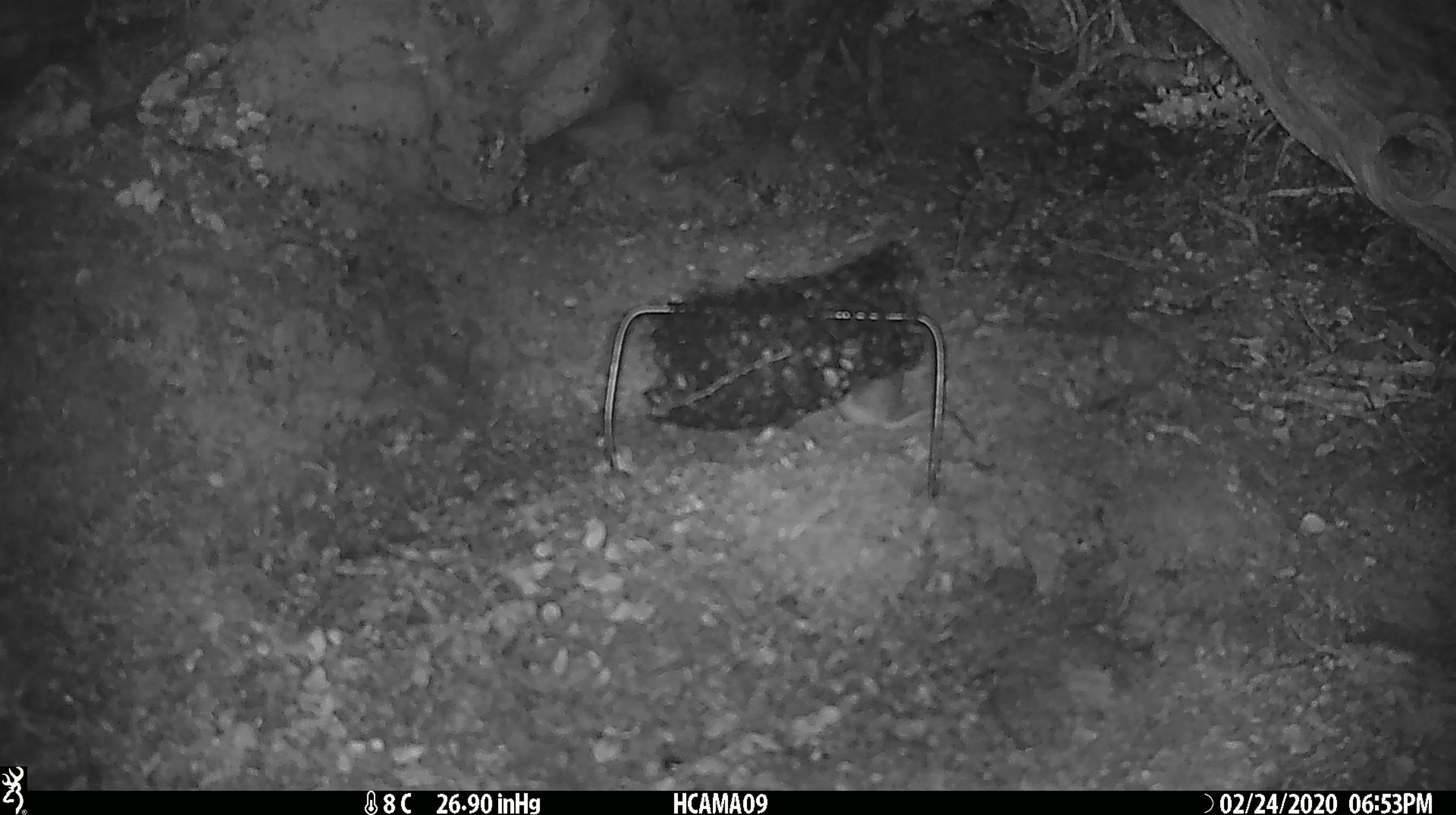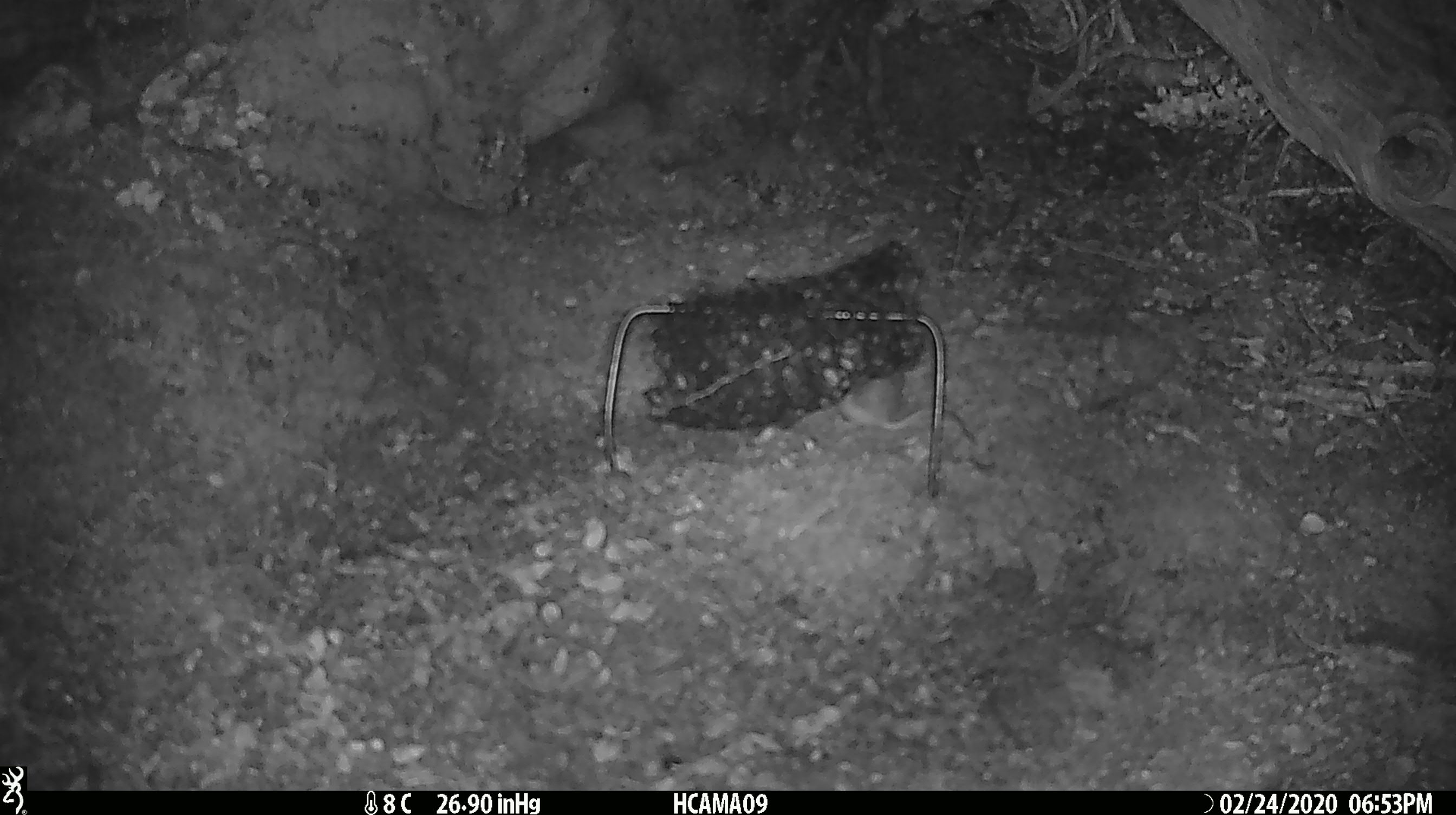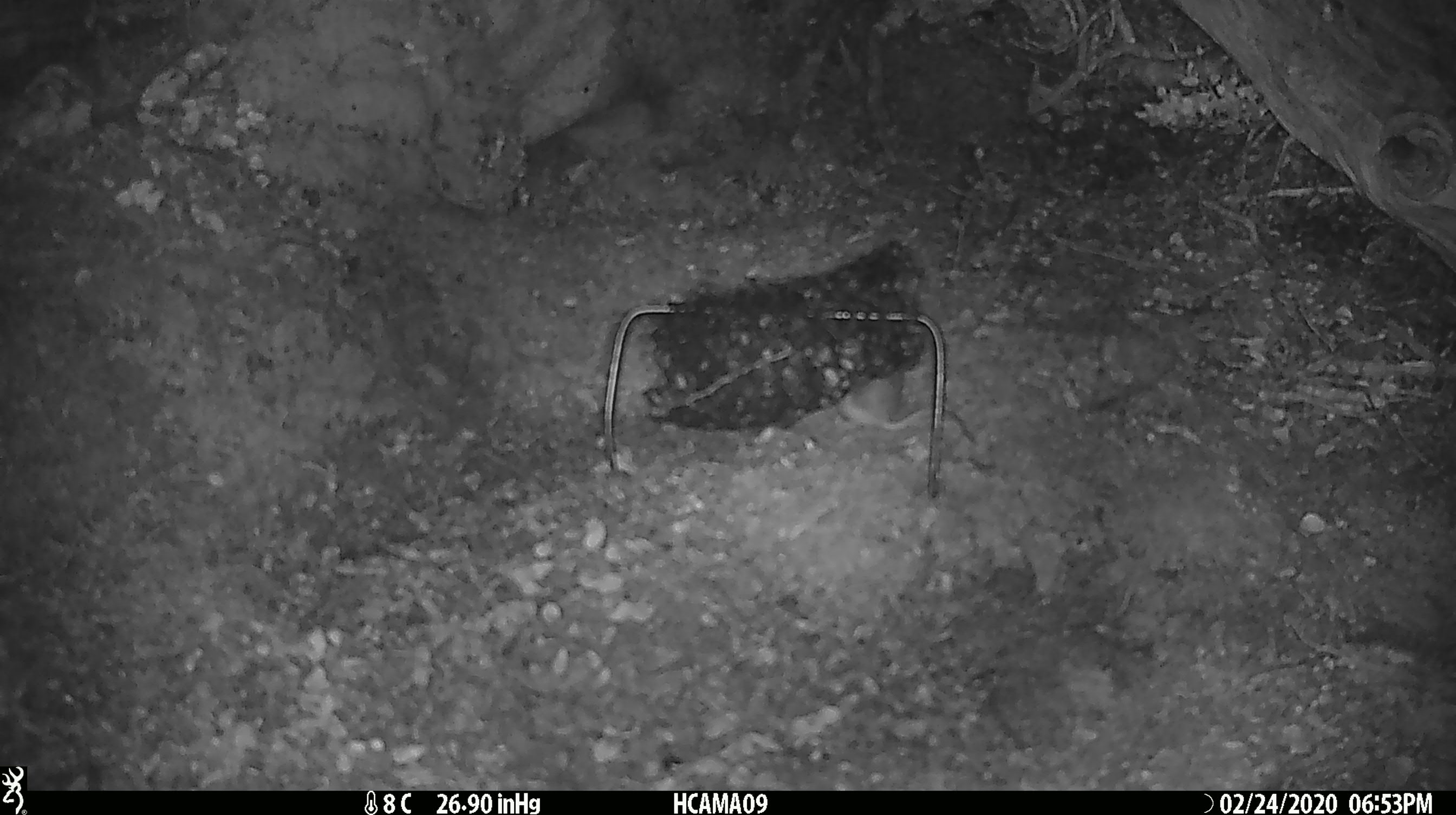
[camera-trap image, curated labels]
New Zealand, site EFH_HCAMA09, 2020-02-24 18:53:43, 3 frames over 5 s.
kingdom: Animalia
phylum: Chordata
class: Mammalia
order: Rodentia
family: Muridae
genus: Mus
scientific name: Mus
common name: mouse